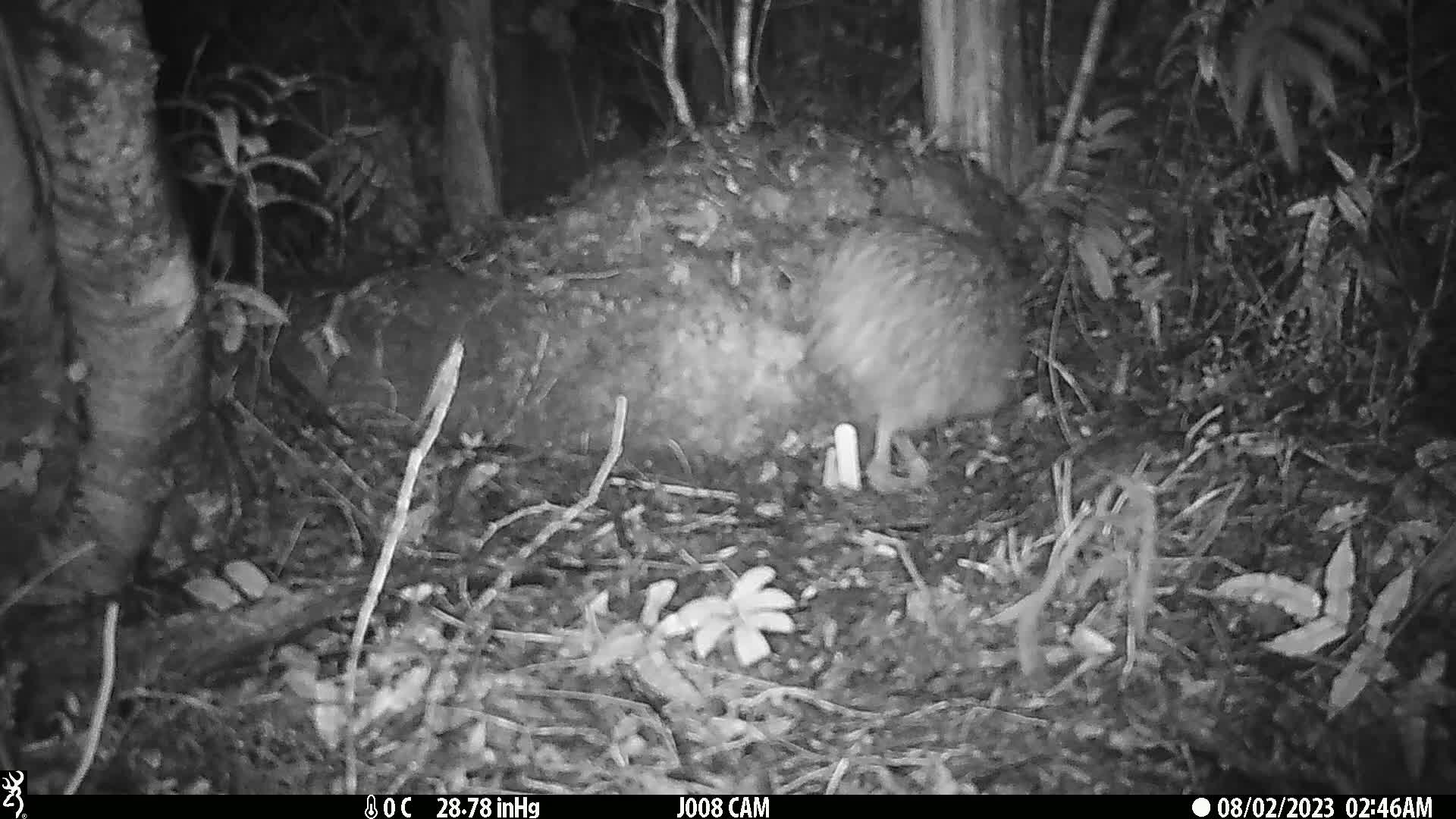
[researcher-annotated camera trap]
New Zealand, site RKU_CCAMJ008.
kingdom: Animalia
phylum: Chordata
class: Aves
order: Apterygiformes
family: Apterygidae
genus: Apteryx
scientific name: Apteryx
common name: kiwi